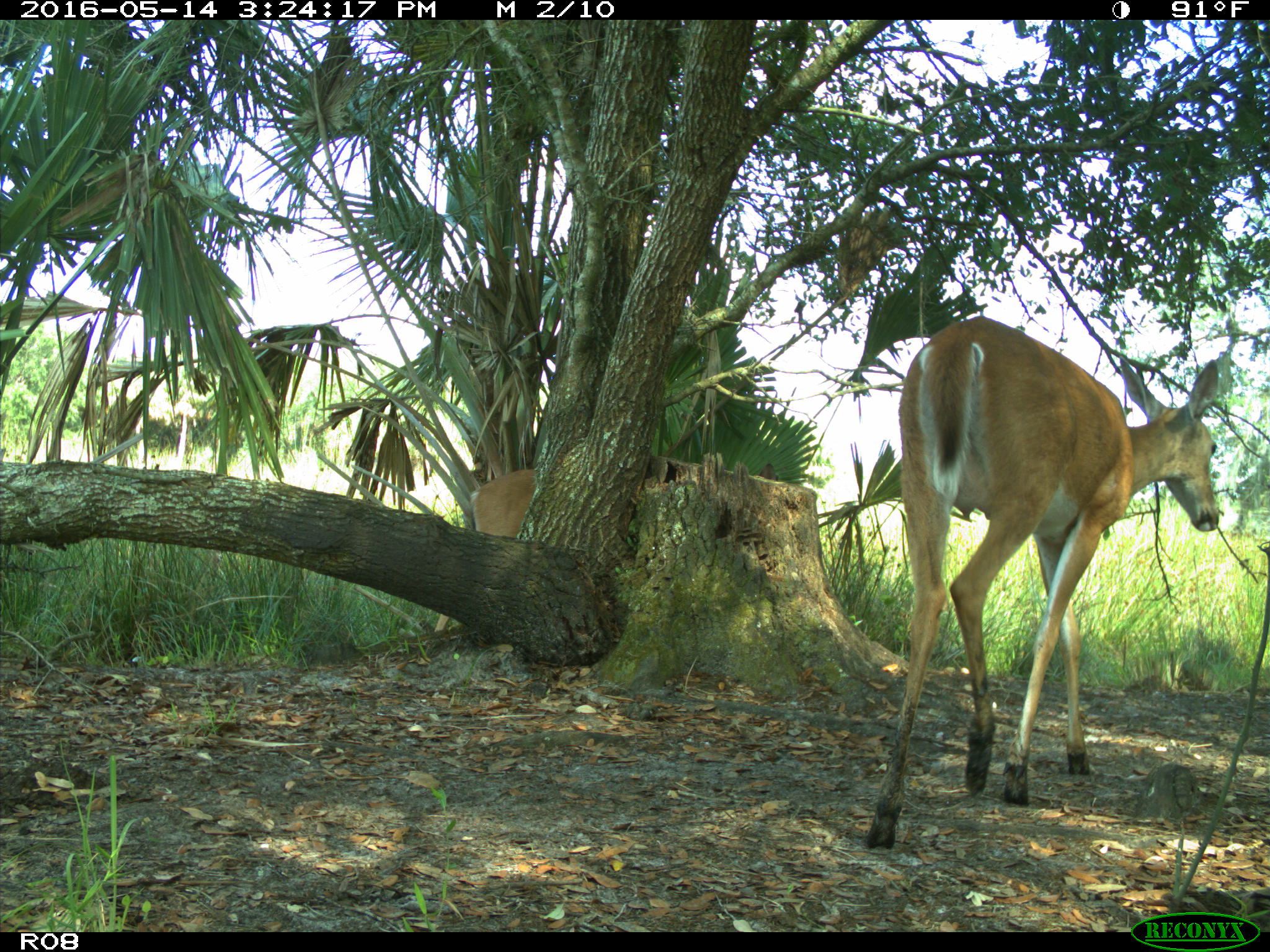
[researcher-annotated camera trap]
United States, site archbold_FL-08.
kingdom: Animalia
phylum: Chordata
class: Mammalia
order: Artiodactyla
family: Cervidae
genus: Odocoileus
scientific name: Odocoileus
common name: deer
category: unidentified deer